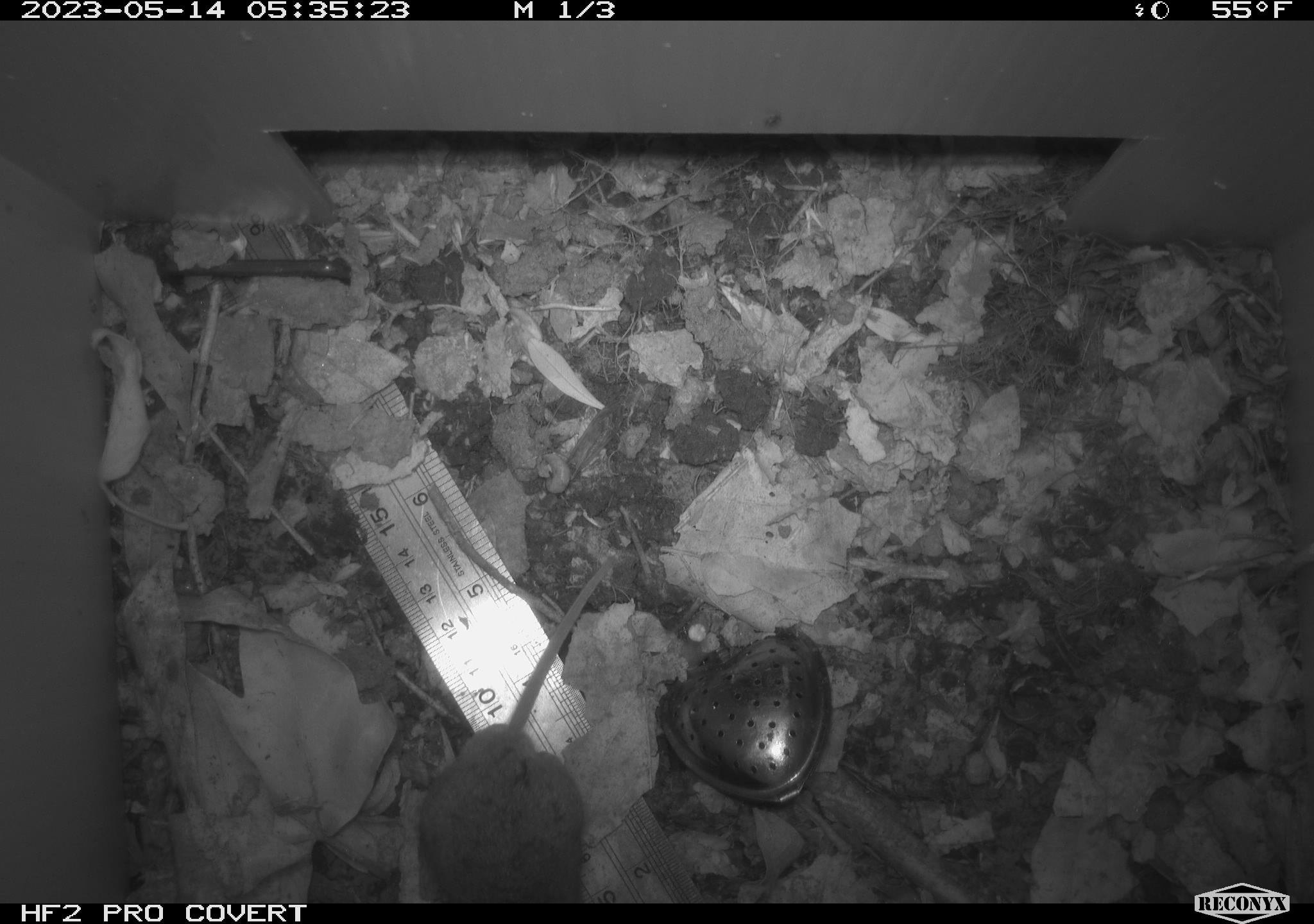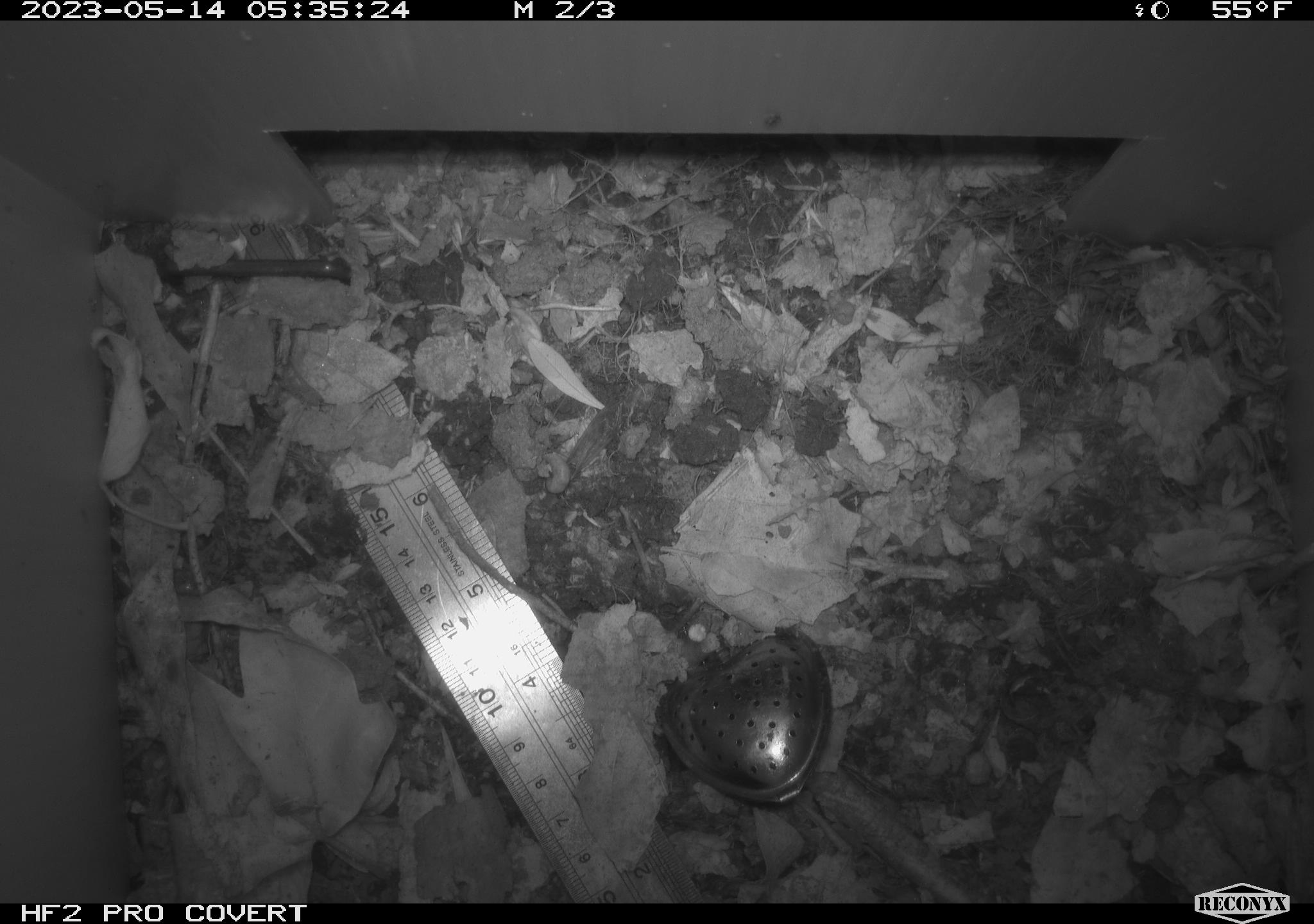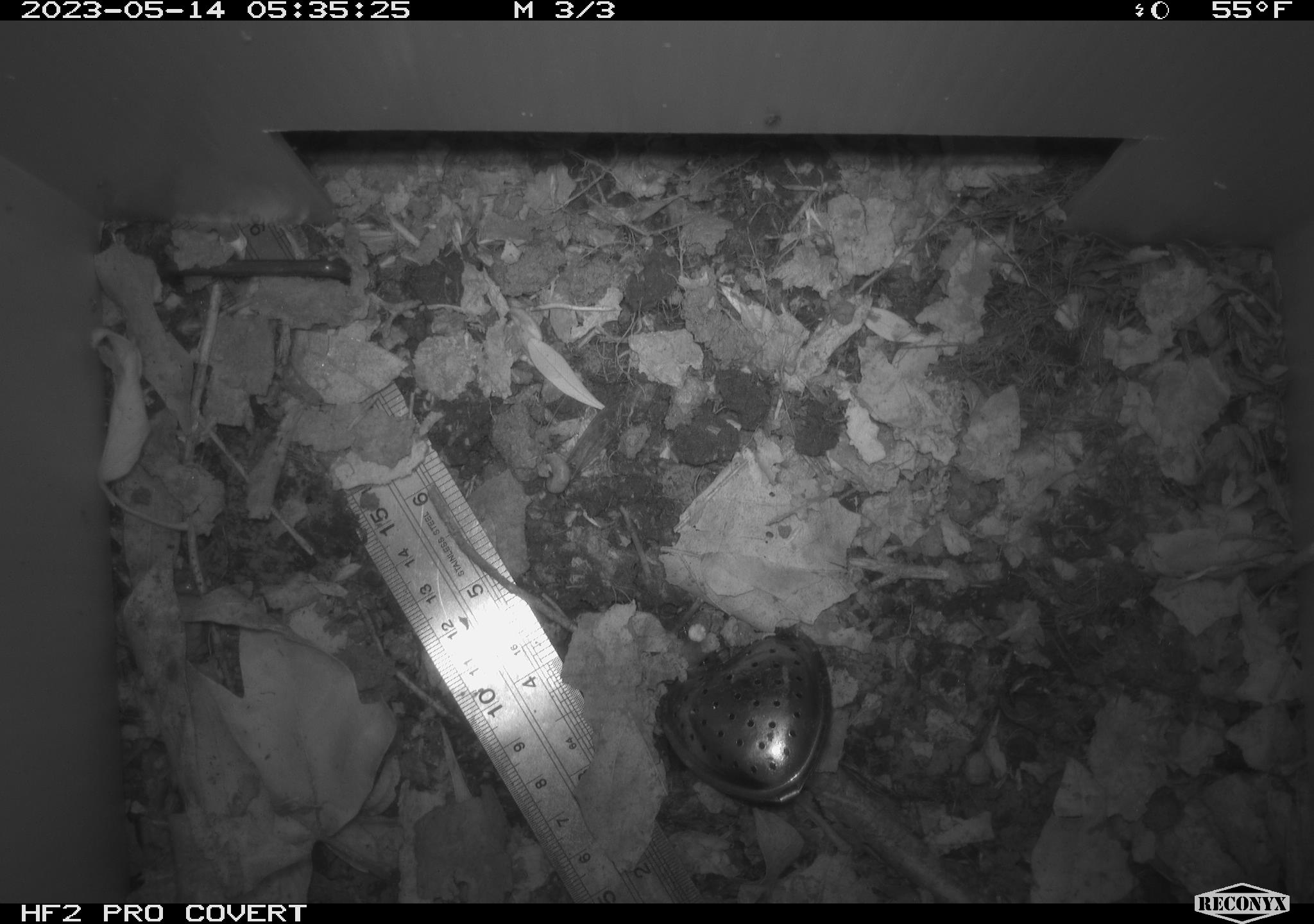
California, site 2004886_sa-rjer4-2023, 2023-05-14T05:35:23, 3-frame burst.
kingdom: Animalia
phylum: Chordata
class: Mammalia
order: Rodentia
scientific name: Rodentia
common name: mouse species